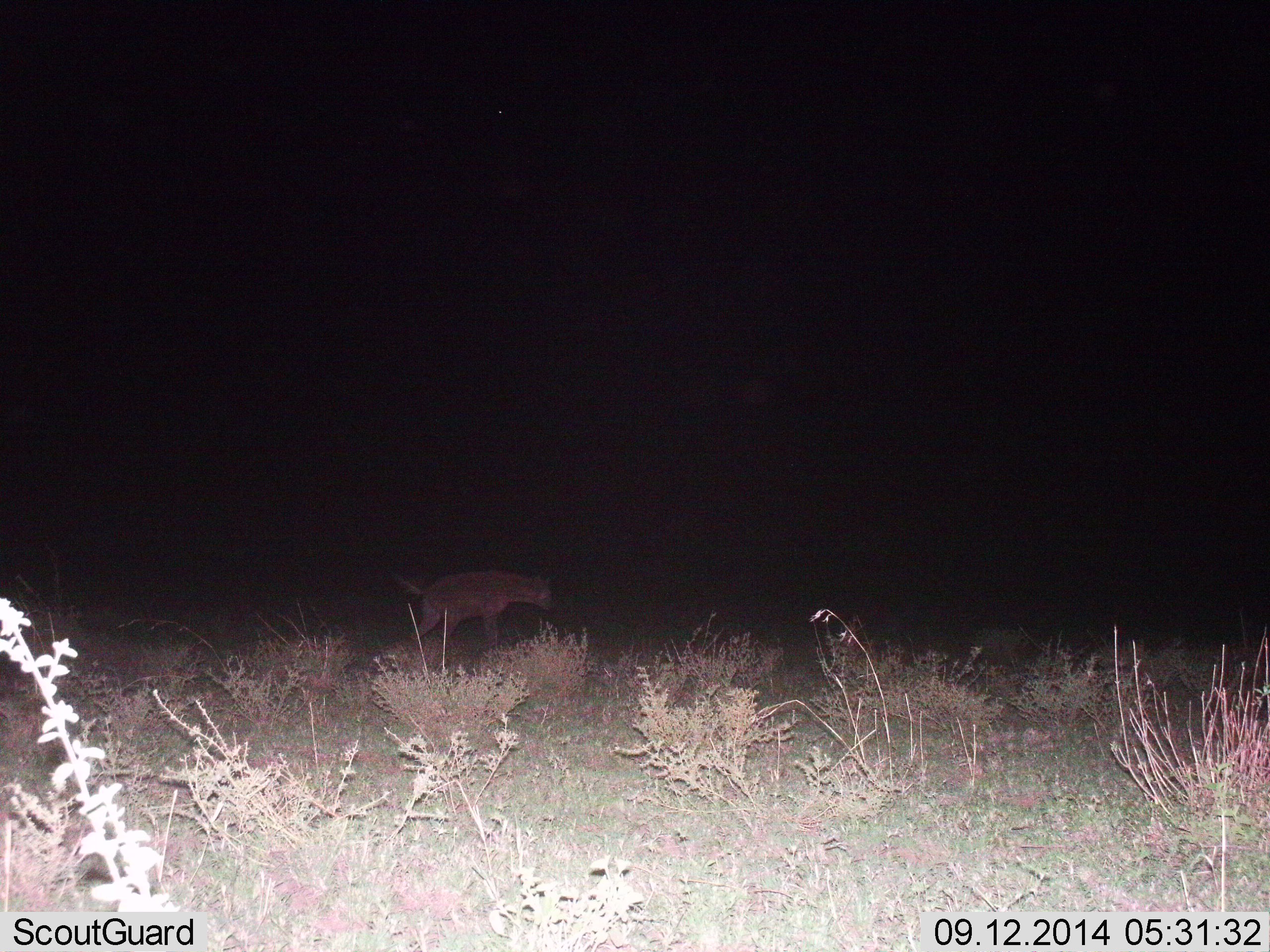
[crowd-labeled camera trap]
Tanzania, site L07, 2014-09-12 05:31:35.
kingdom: Animalia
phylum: Chordata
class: Mammalia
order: Carnivora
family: Hyaenidae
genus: Crocuta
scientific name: Crocuta crocuta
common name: spotted hyena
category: hyenaspotted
Hyenaspotted (spotted hyena) (Crocuta crocuta), count 1. Behavior (volunteer vote fractions): standing 60%, resting 0%, moving 40%, interacting 0%. Young present (vote fraction): 0%. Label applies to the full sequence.